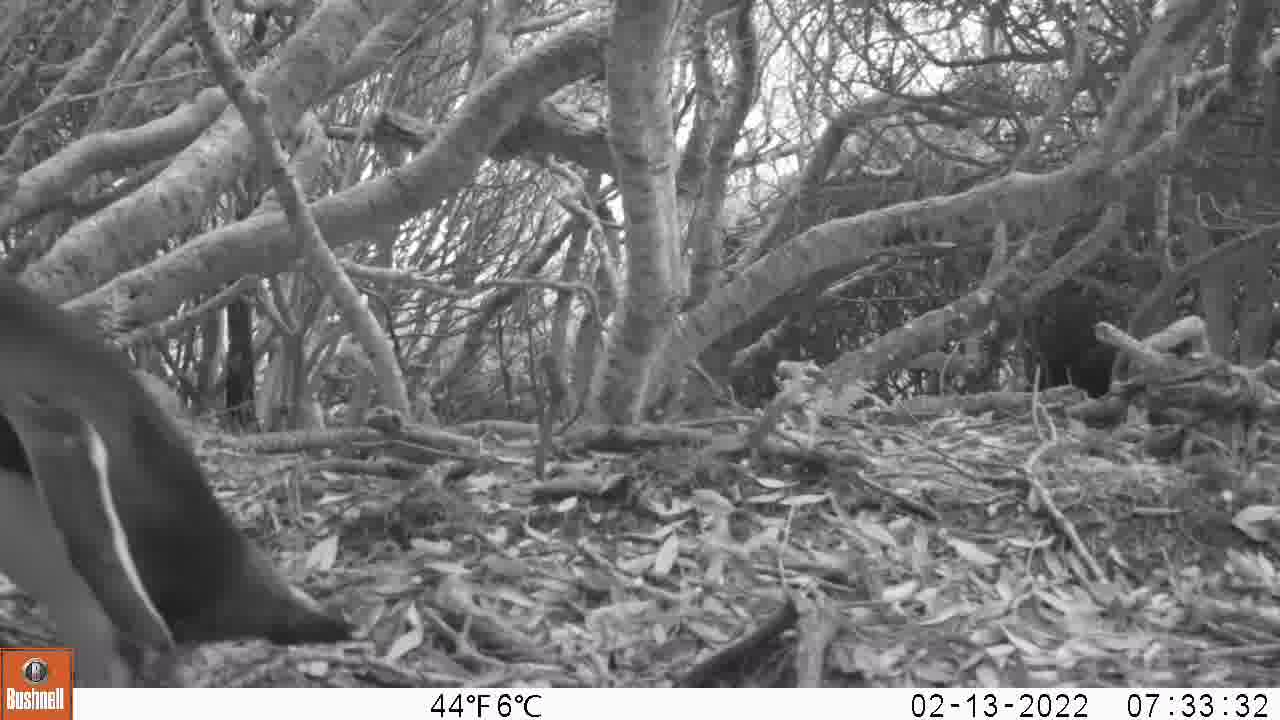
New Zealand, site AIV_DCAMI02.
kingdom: Animalia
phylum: Chordata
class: Aves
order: Sphenisciformes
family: Spheniscidae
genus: Megadyptes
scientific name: Megadyptes antipodes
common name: yellow-eyed penguin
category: yellow eyed penguin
Yellow eyed penguin (yellow-eyed penguin) (Megadyptes antipodes).